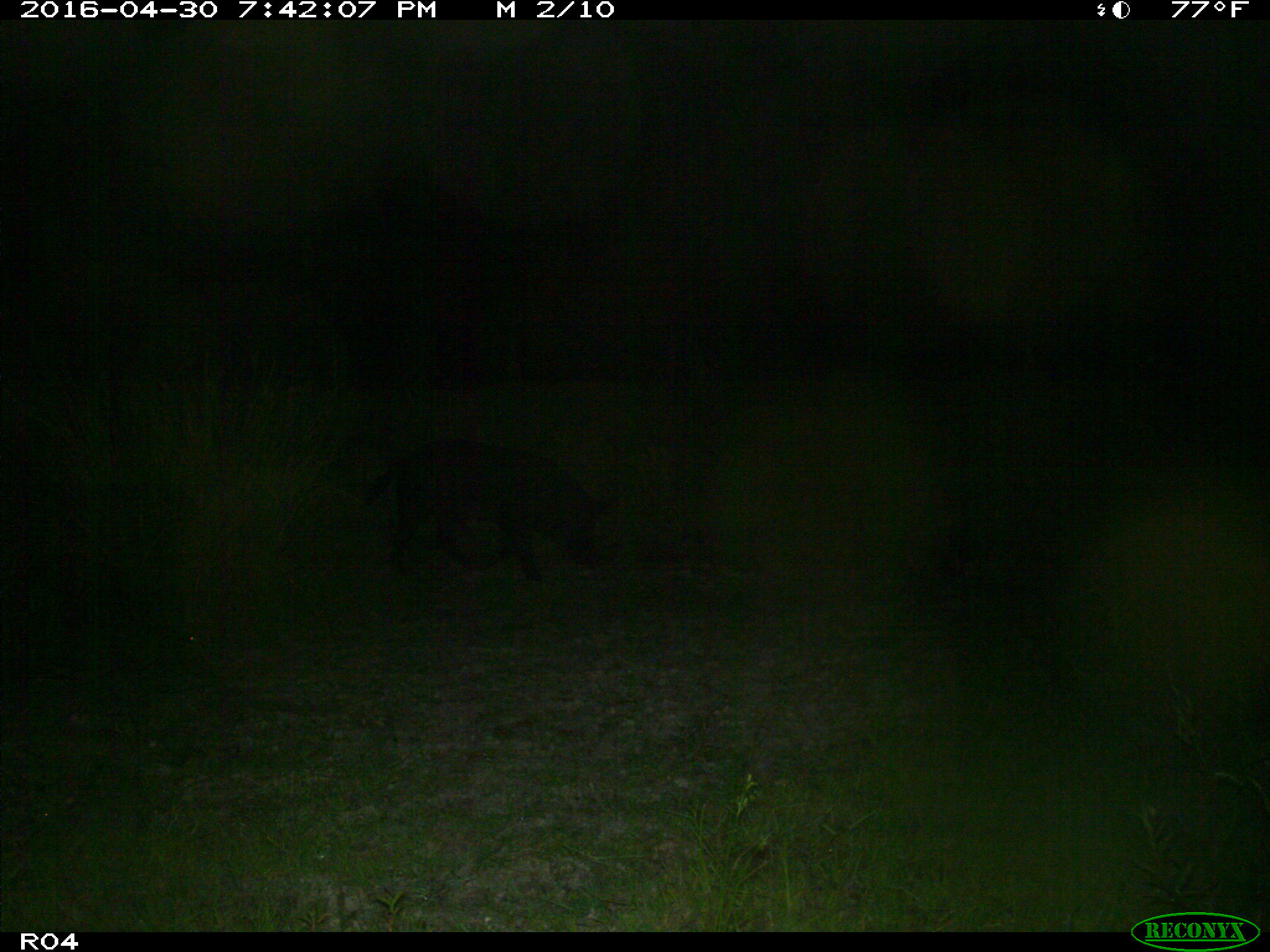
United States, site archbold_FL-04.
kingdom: Animalia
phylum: Chordata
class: Mammalia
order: Artiodactyla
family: Suidae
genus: Sus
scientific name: Sus scrofa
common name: wild boar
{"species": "Sus scrofa (wild boar)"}